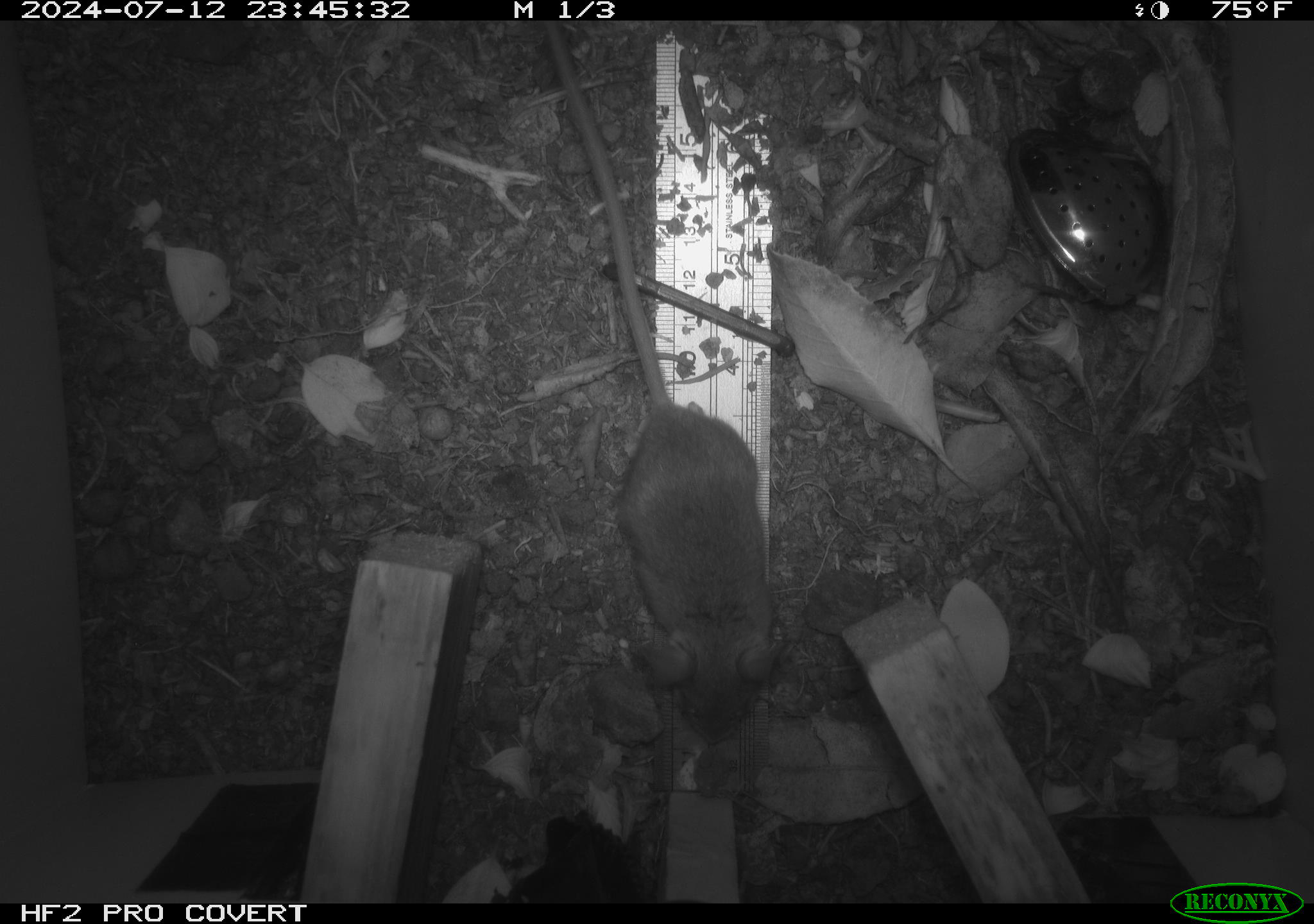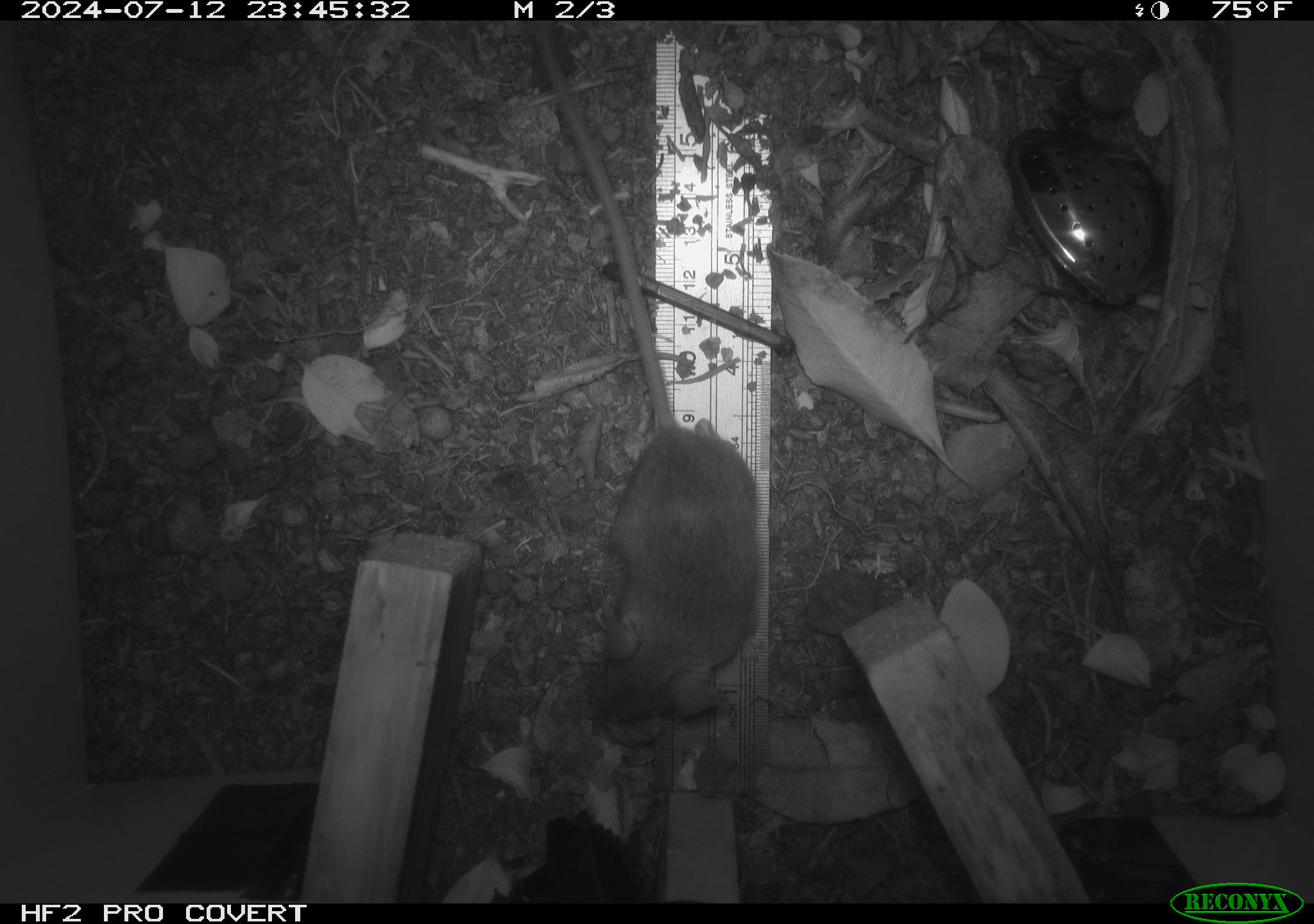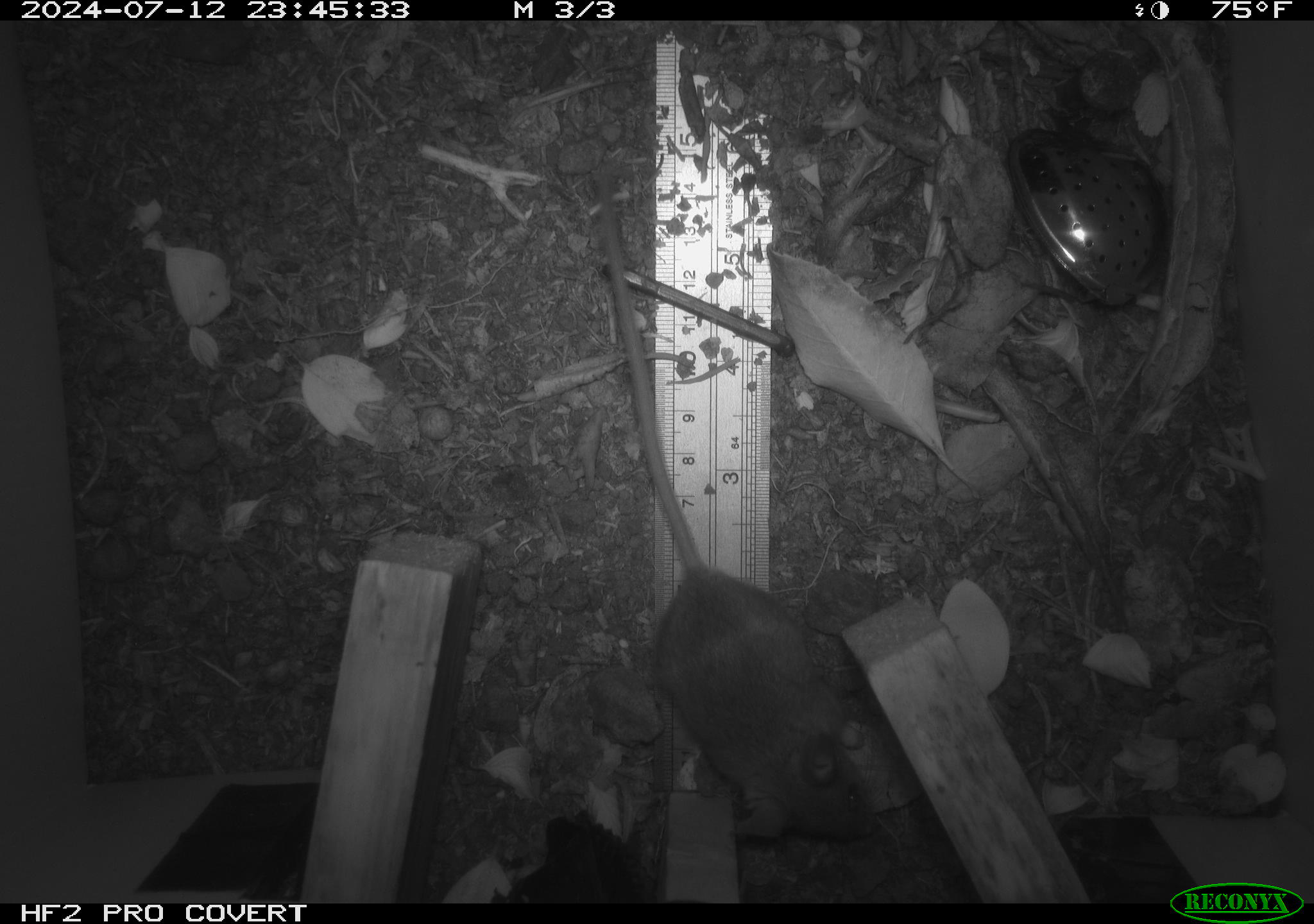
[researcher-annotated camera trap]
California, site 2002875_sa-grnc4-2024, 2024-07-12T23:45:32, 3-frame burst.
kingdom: Animalia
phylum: Chordata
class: Mammalia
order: Rodentia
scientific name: Rodentia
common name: rodent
Rodent (Rodentia).